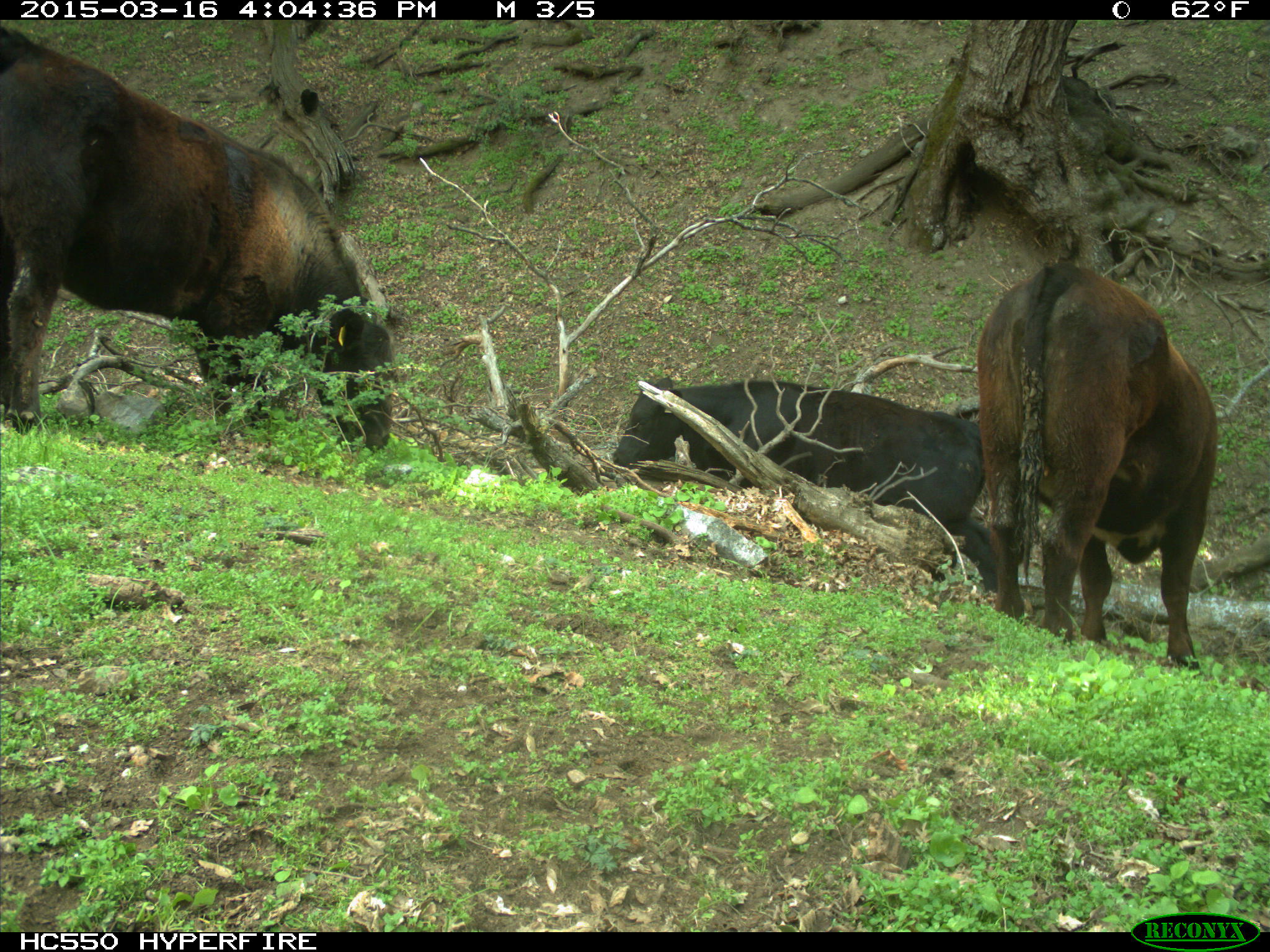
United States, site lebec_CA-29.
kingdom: Animalia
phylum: Chordata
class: Mammalia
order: Artiodactyla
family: Bovidae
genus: Bos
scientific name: Bos taurus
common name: domestic cow